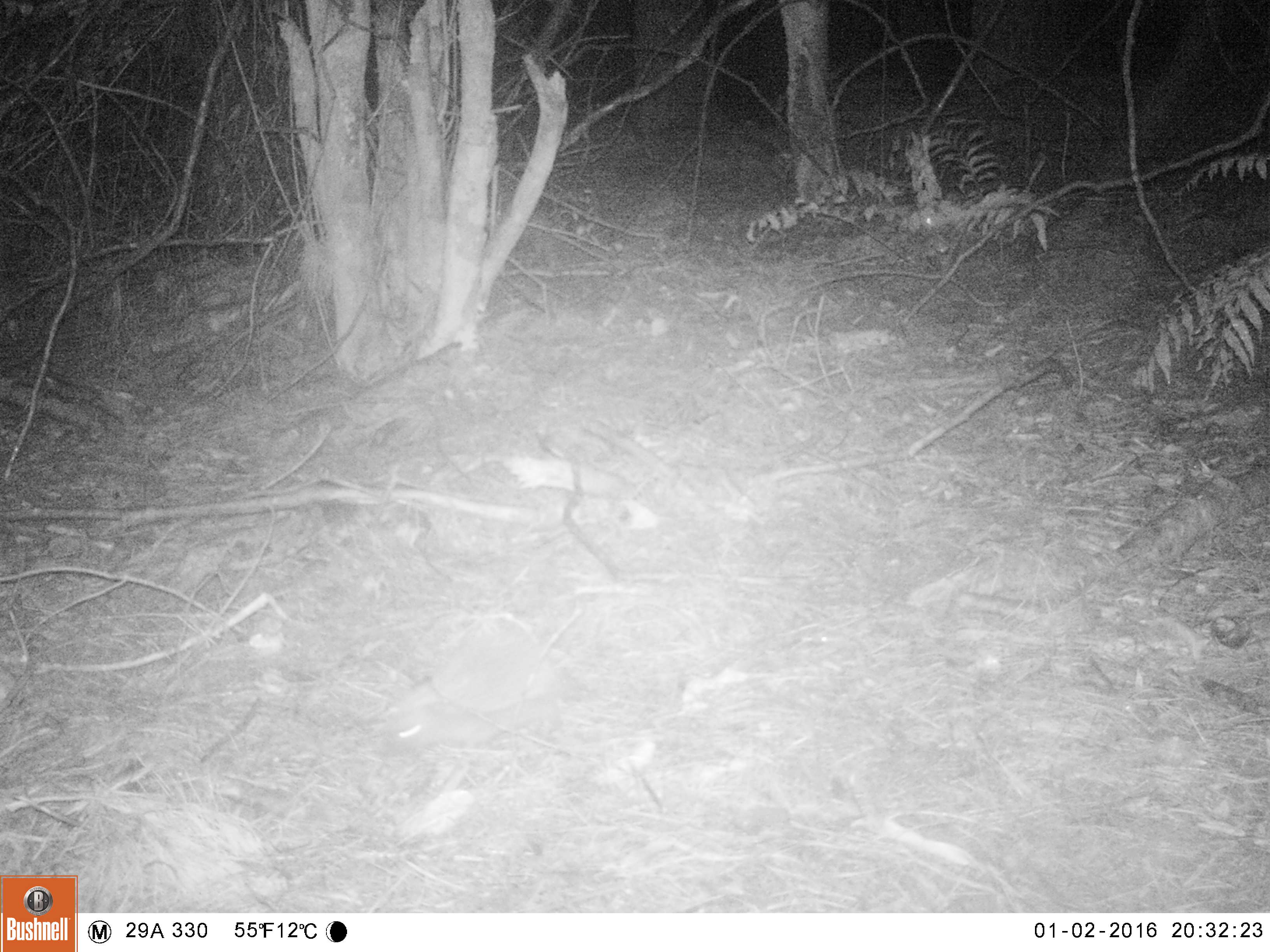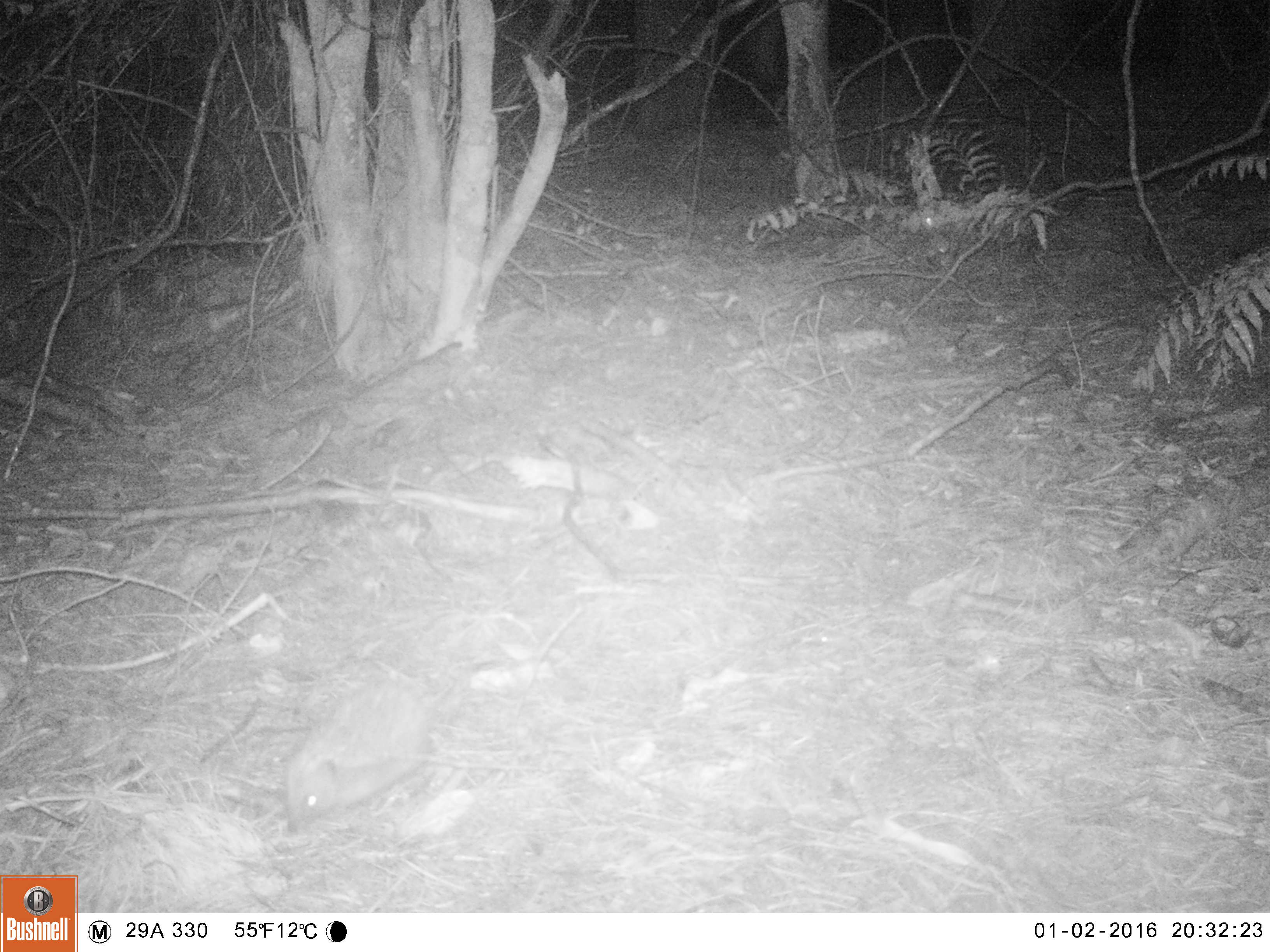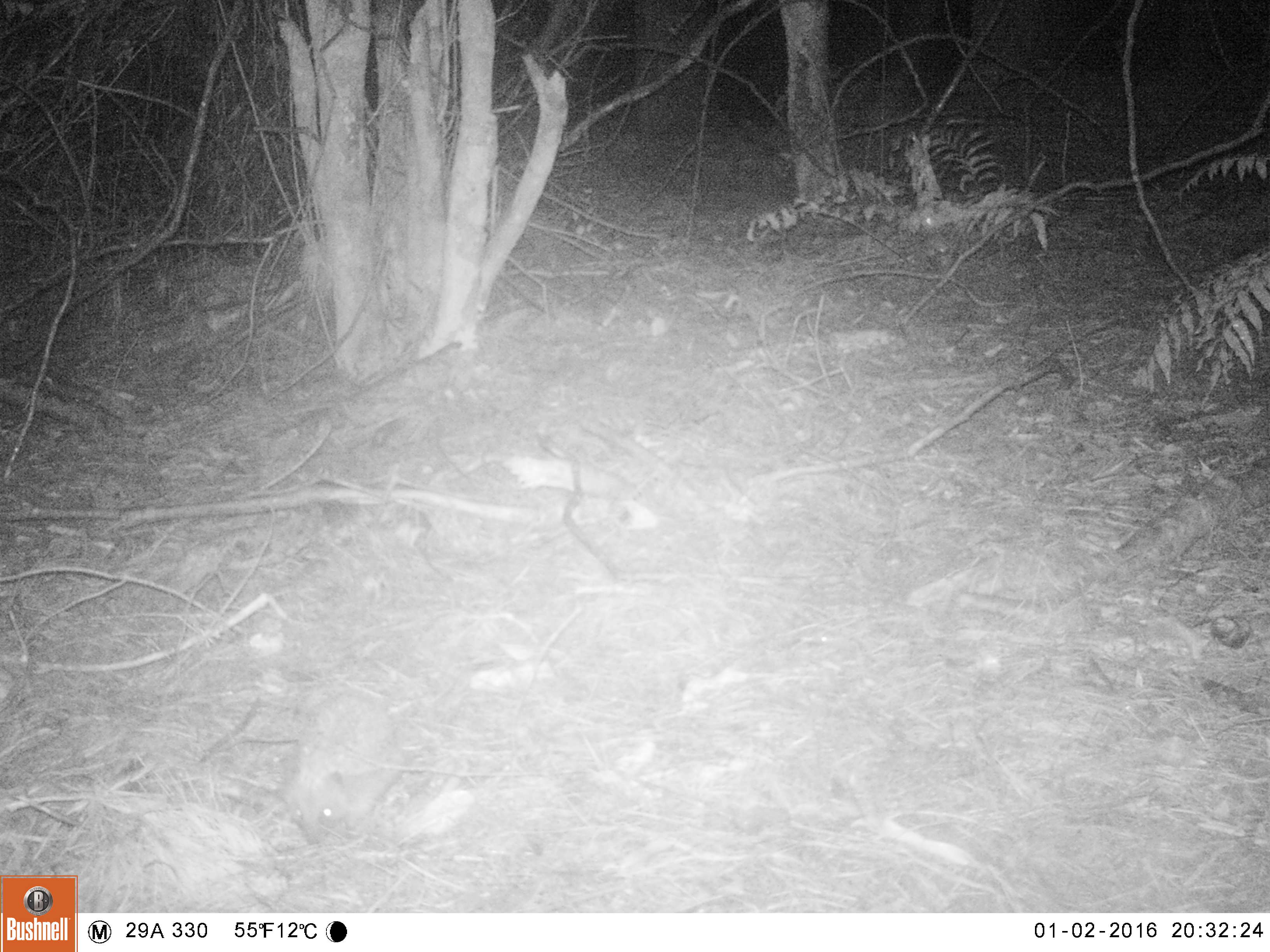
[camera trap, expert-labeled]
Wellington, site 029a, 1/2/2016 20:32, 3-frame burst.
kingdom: Animalia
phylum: Chordata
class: Mammalia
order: Eulipotyphla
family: Erinaceidae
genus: Erinaceus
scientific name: Erinaceus europaeus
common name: hedgehog